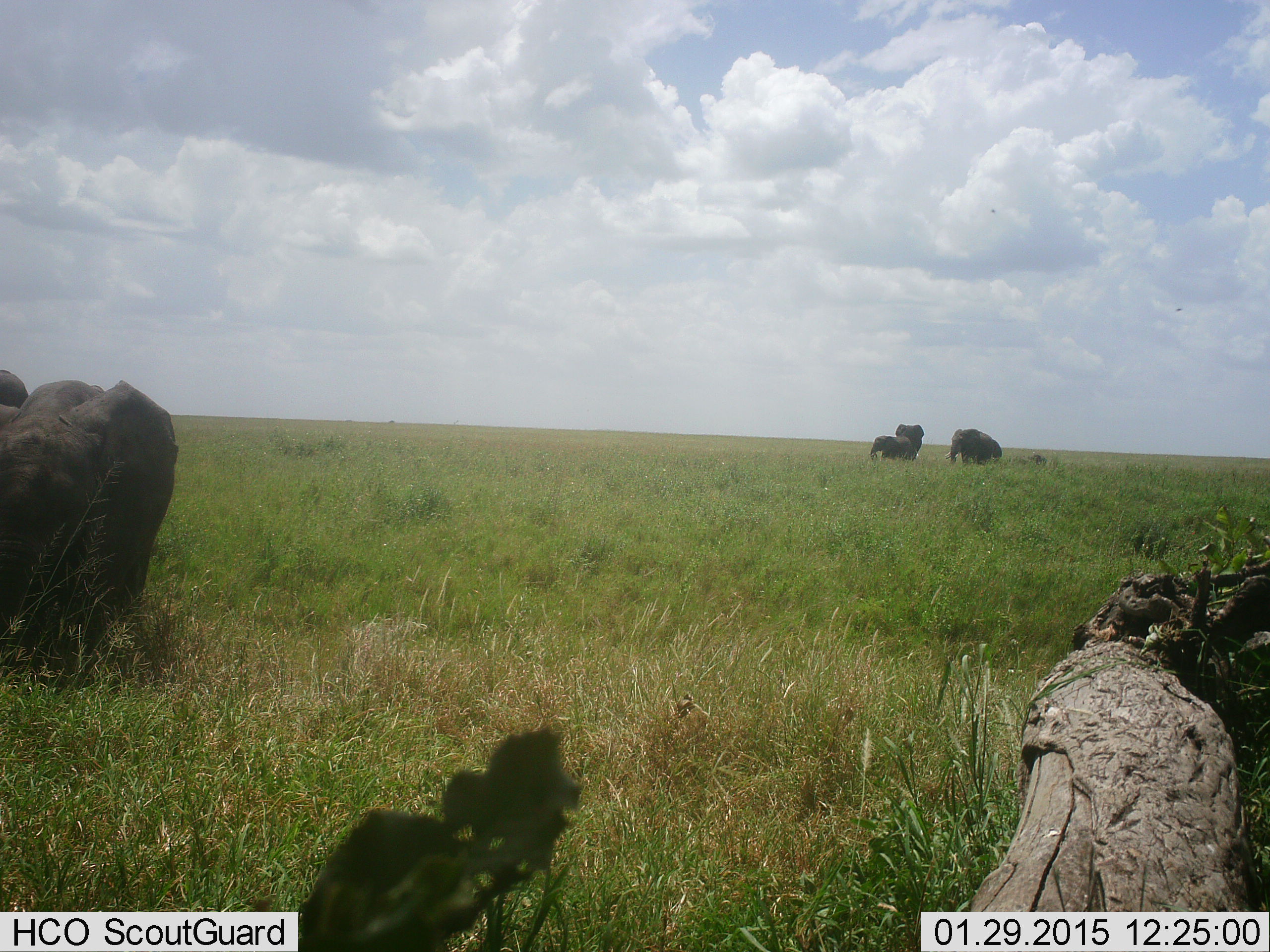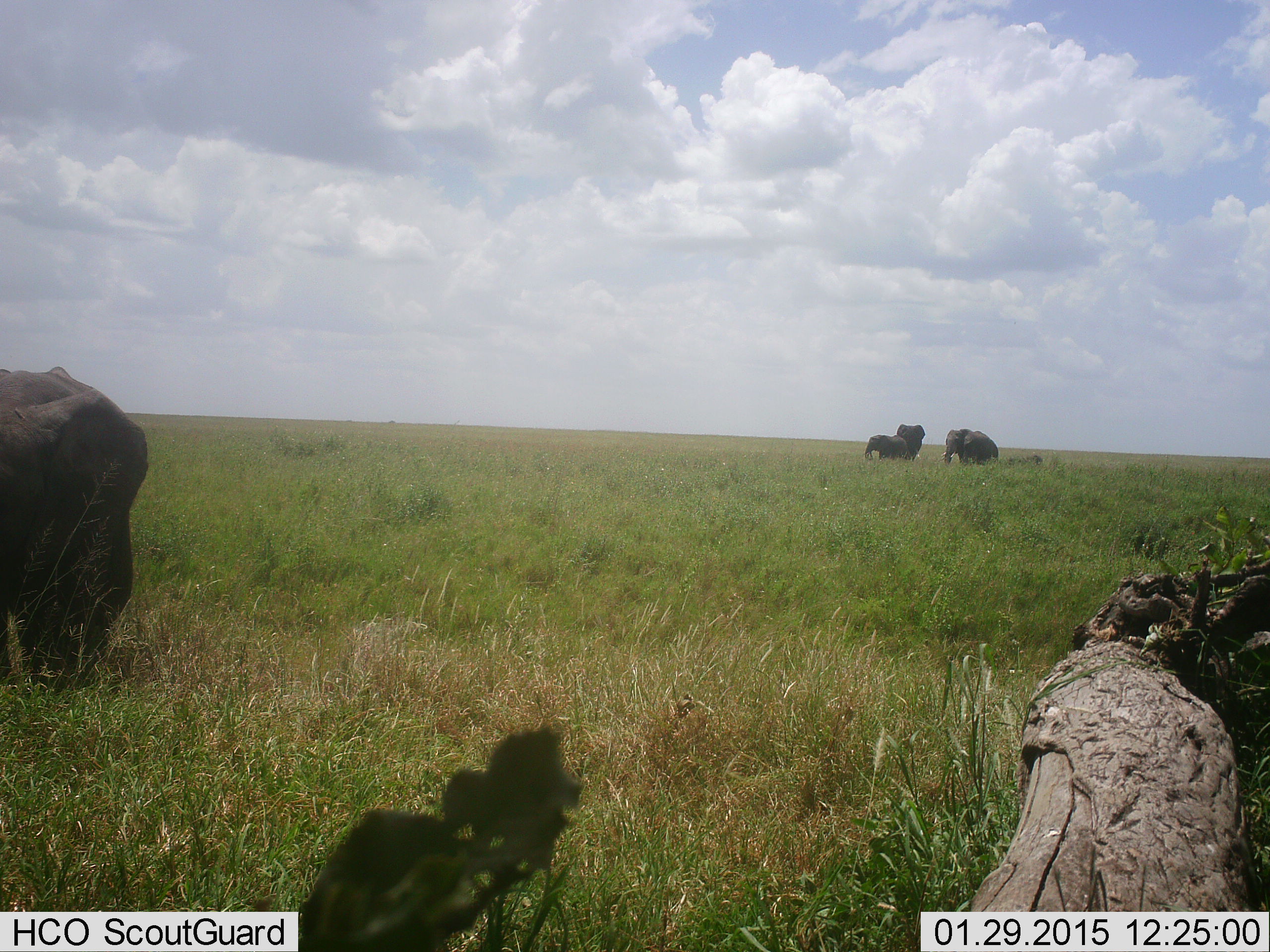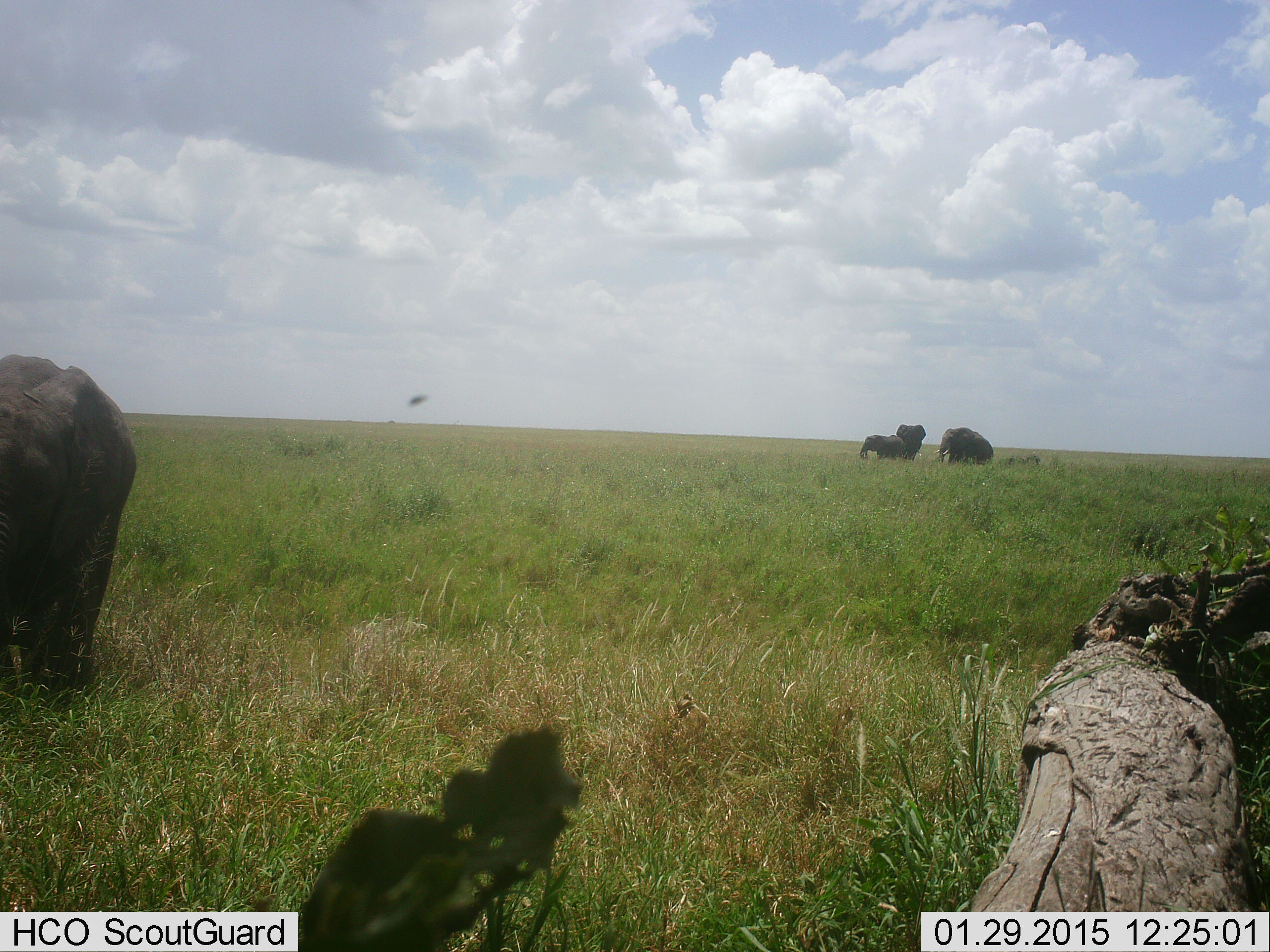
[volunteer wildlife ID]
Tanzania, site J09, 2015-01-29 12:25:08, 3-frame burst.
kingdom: Animalia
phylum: Chordata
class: Mammalia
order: Proboscidea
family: Elephantidae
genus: Loxodonta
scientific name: Loxodonta africana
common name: african bush elephant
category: elephant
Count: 4.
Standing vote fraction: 50%.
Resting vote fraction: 0%.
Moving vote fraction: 80%.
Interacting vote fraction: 0%.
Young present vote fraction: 60%.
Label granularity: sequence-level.